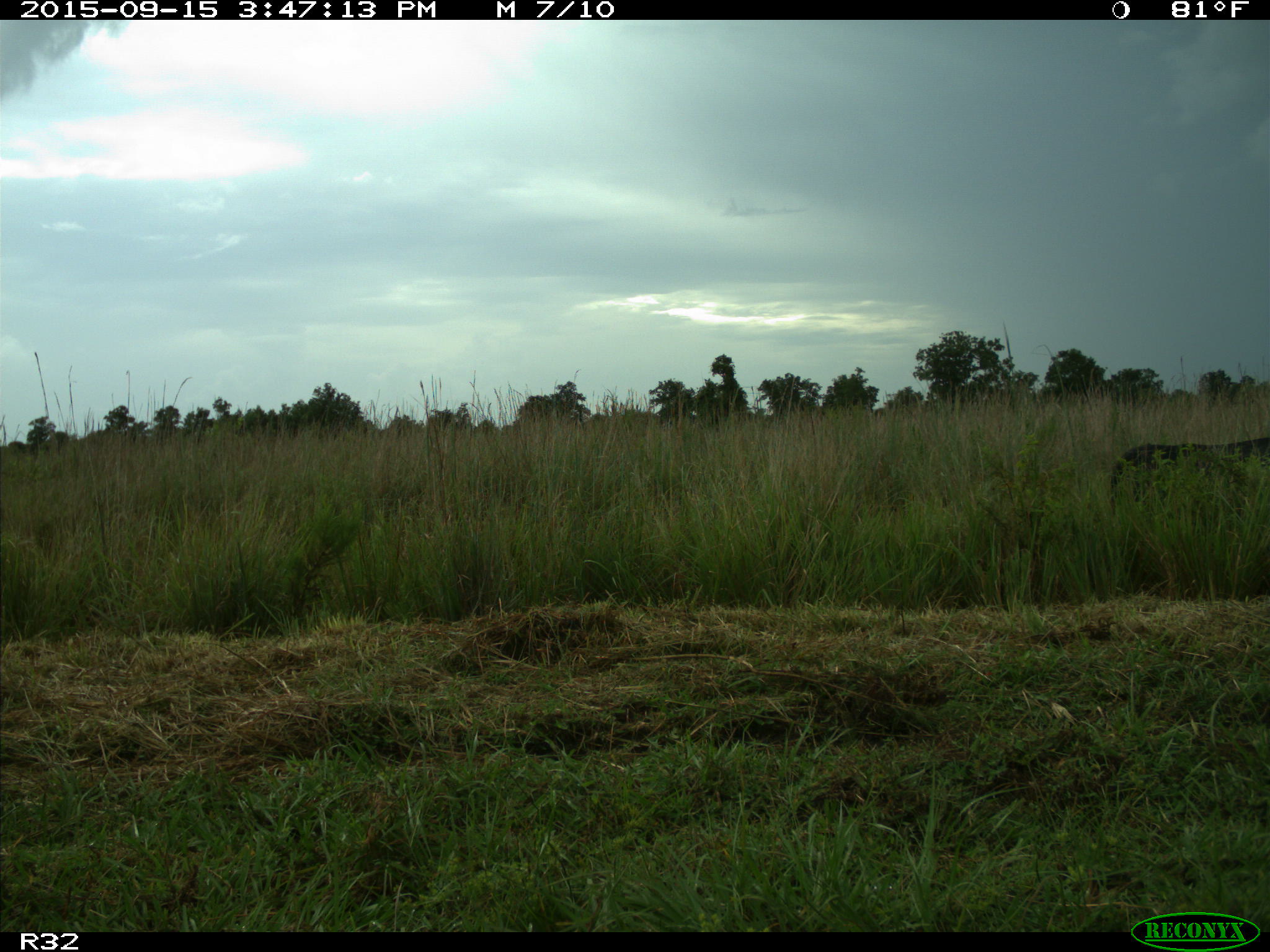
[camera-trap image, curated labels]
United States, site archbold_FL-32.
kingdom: Animalia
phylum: Chordata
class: Mammalia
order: Artiodactyla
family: Bovidae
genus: Bos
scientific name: Bos taurus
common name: domestic cow